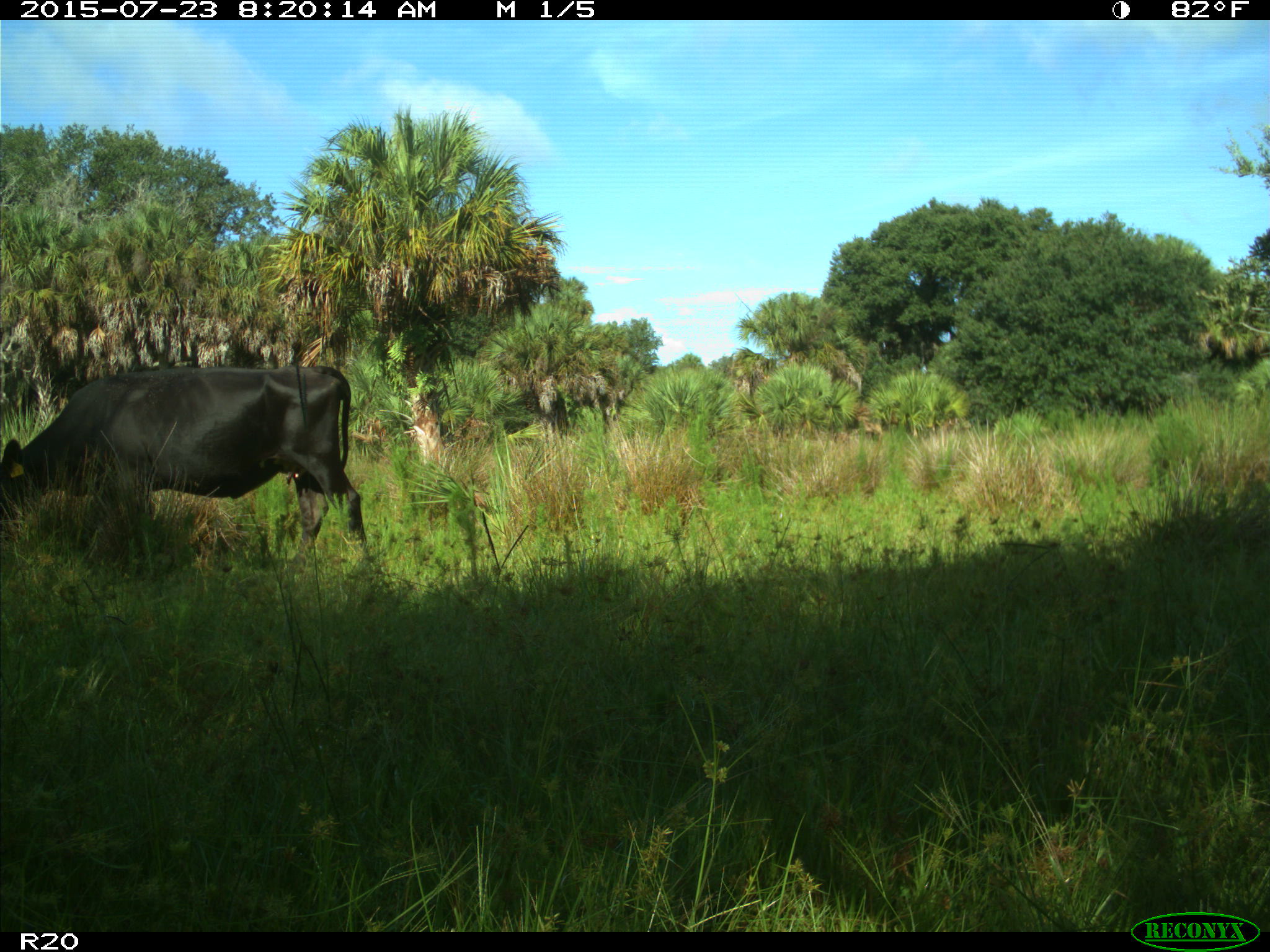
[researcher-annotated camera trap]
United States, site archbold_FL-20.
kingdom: Animalia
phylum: Chordata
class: Mammalia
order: Artiodactyla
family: Bovidae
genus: Bos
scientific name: Bos taurus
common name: domestic cow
Bos taurus (domestic cow).